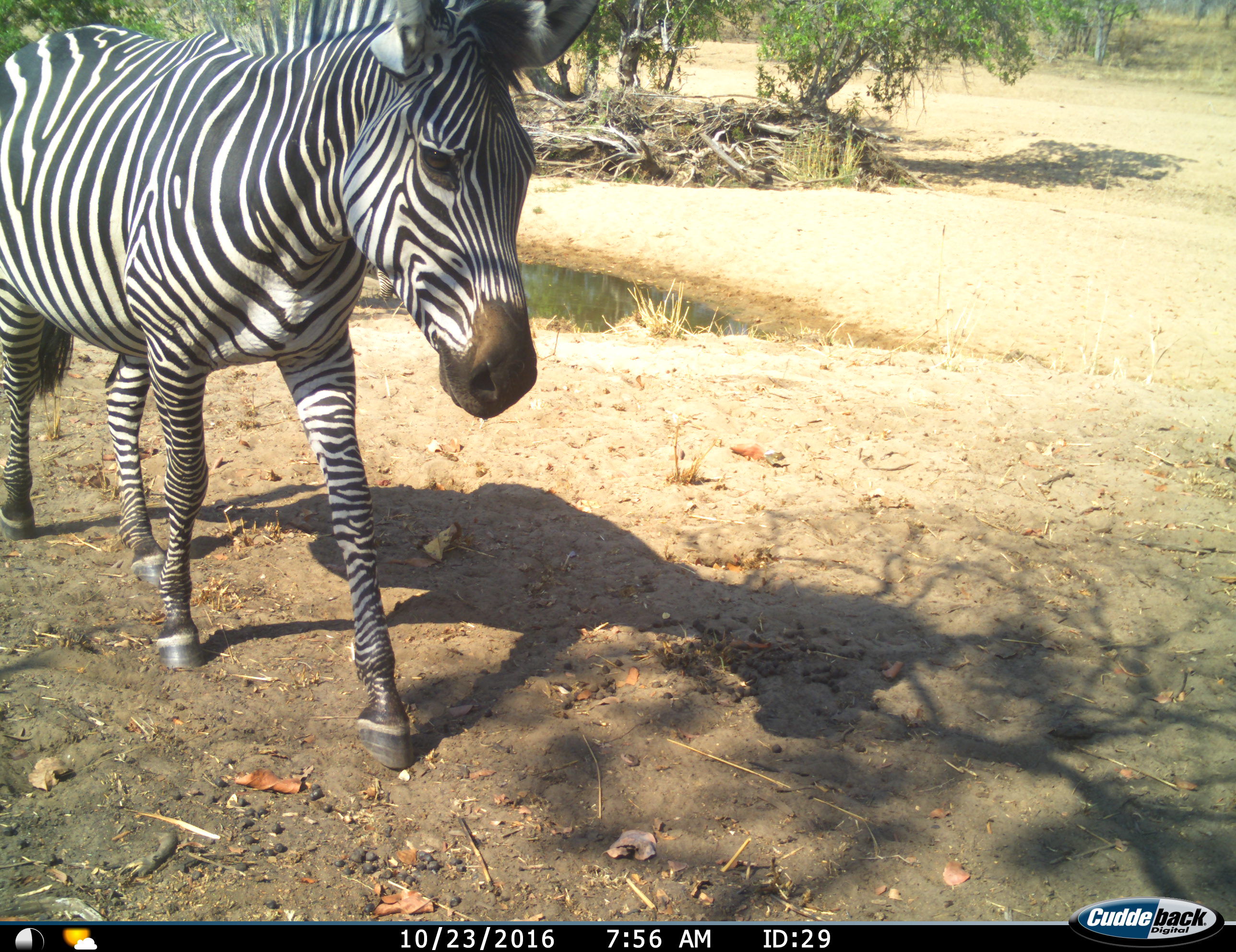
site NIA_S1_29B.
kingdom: Animalia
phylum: Chordata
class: Mammalia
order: Perissodactyla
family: Equidae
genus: Equus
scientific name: Equus quagga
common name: plains zebra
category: zebraplains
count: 1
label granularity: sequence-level